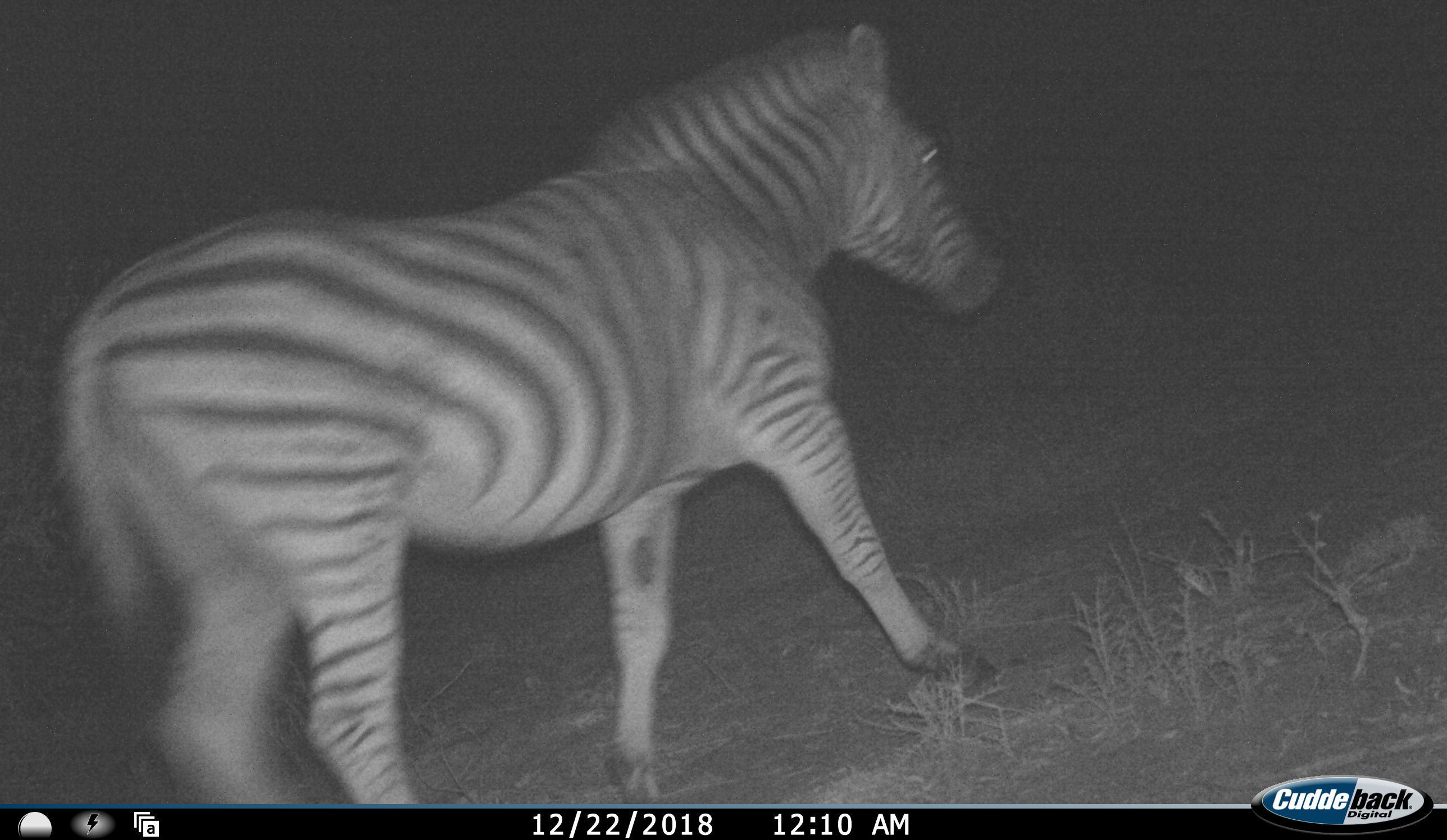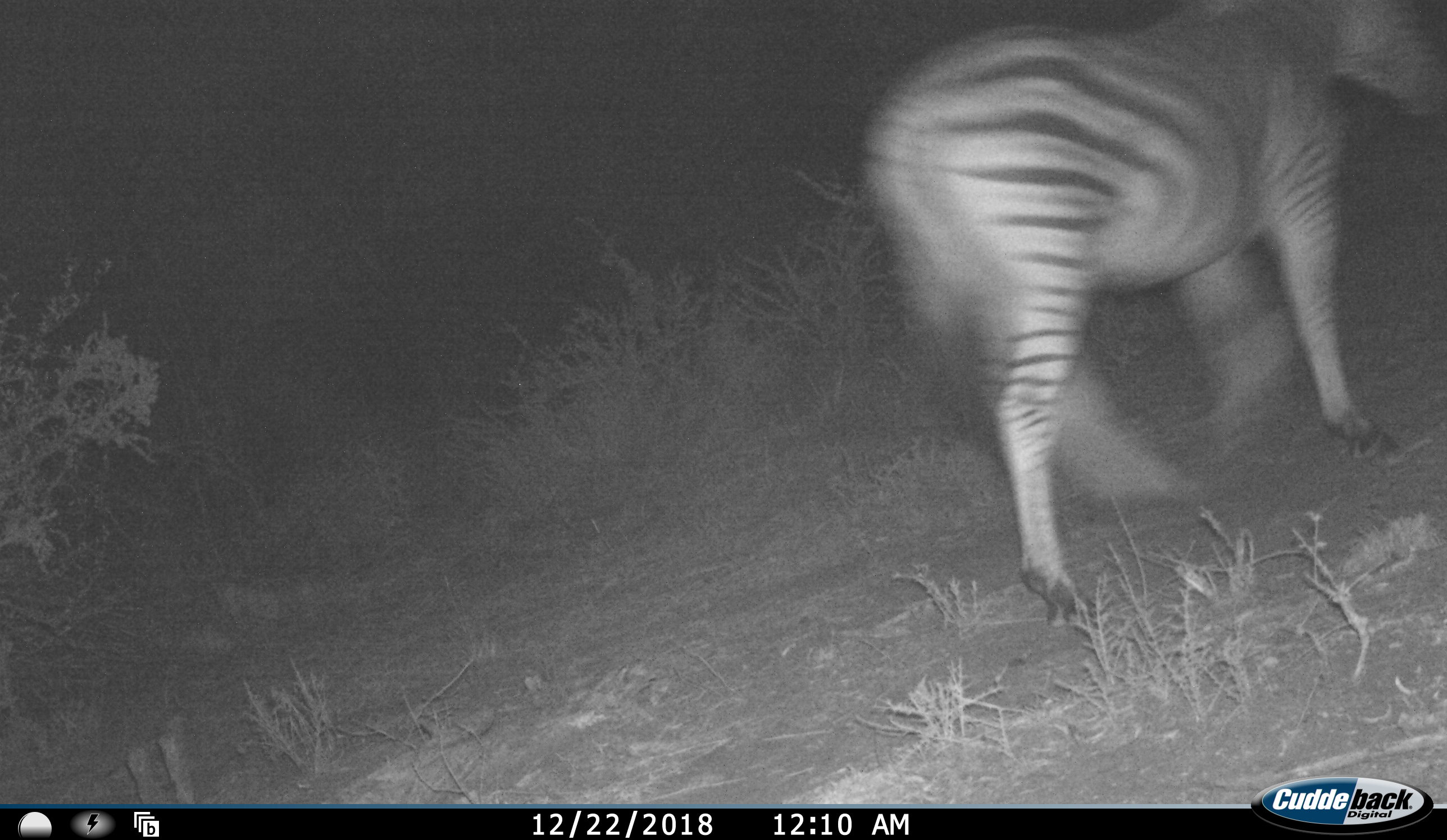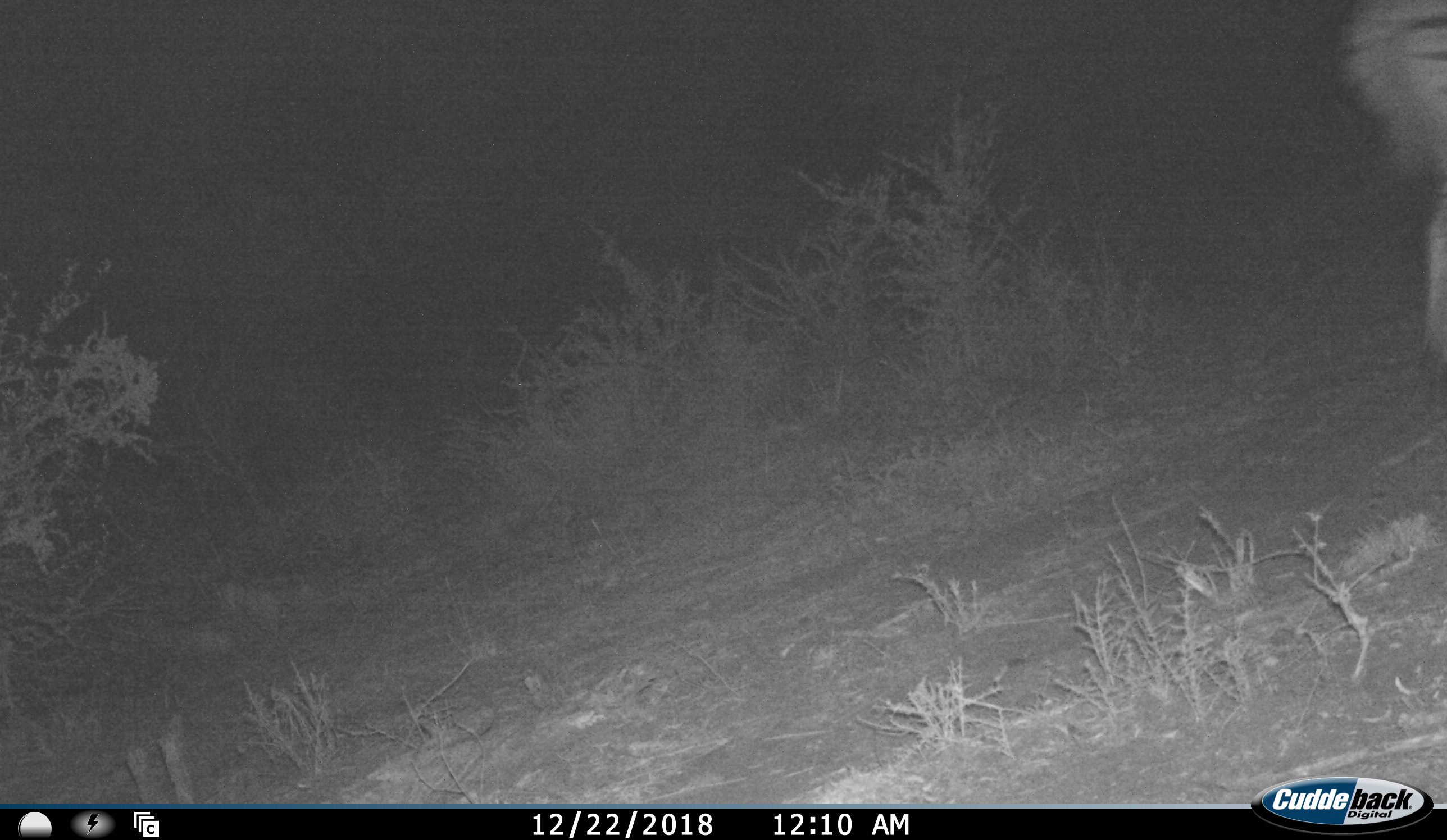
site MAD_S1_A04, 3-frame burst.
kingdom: Animalia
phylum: Chordata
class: Mammalia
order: Perissodactyla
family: Equidae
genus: Equus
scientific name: Equus quagga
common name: plains zebra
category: zebraplains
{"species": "zebraplains (plains zebra) (Equus quagga)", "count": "1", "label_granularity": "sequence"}